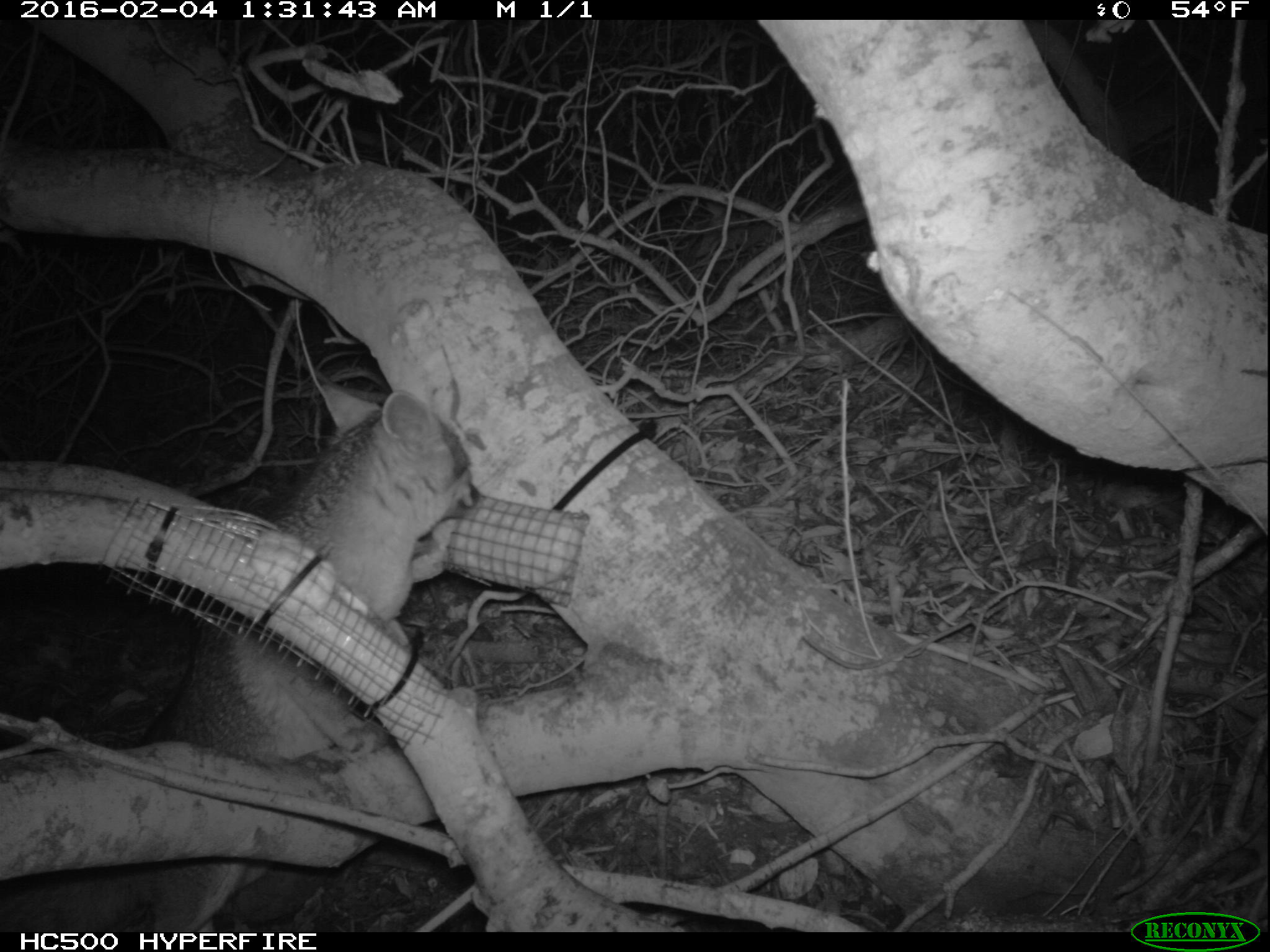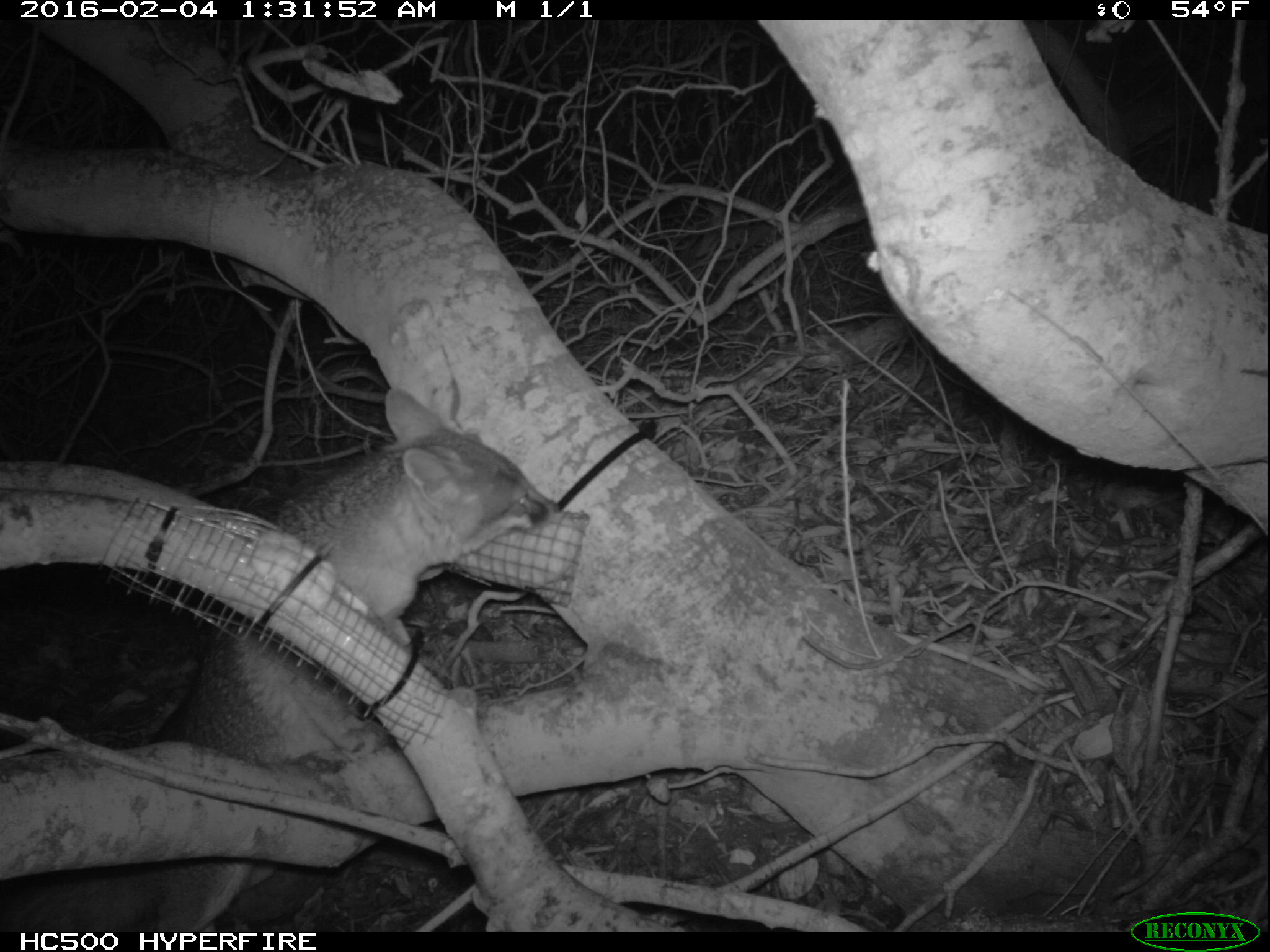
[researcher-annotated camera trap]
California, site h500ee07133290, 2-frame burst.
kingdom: Animalia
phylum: Chordata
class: Mammalia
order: Carnivora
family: Canidae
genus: Urocyon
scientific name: Urocyon littoralis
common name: island fox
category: fox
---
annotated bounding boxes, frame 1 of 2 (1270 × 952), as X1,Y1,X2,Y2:
fox: 0,377,490,932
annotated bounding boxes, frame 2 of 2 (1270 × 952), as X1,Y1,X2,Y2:
fox: 0,385,559,932